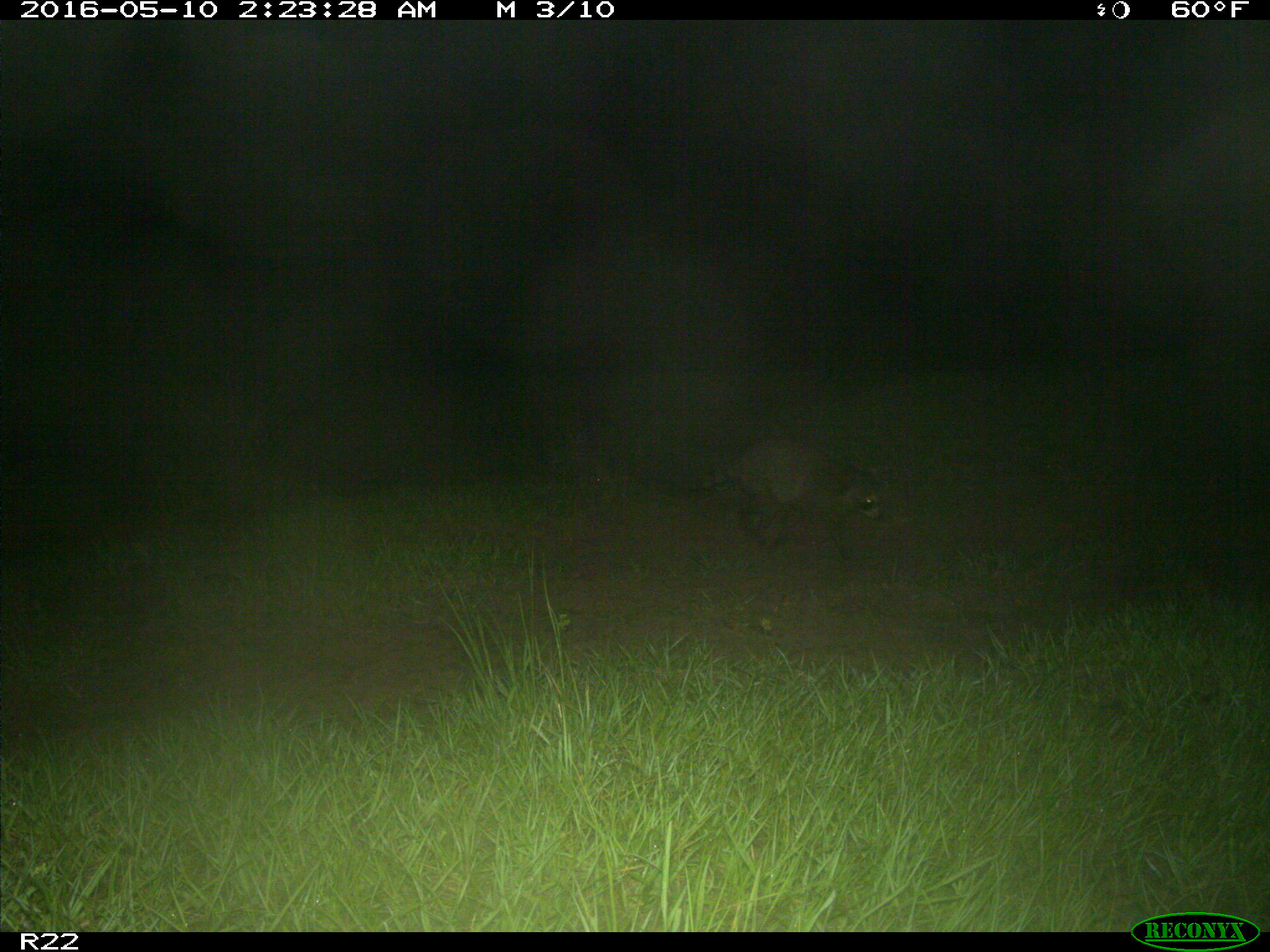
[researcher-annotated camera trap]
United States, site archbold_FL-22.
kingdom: Animalia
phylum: Chordata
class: Mammalia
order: Carnivora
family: Procyonidae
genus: Procyon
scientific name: Procyon lotor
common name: common raccoon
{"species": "Procyon lotor (common raccoon)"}